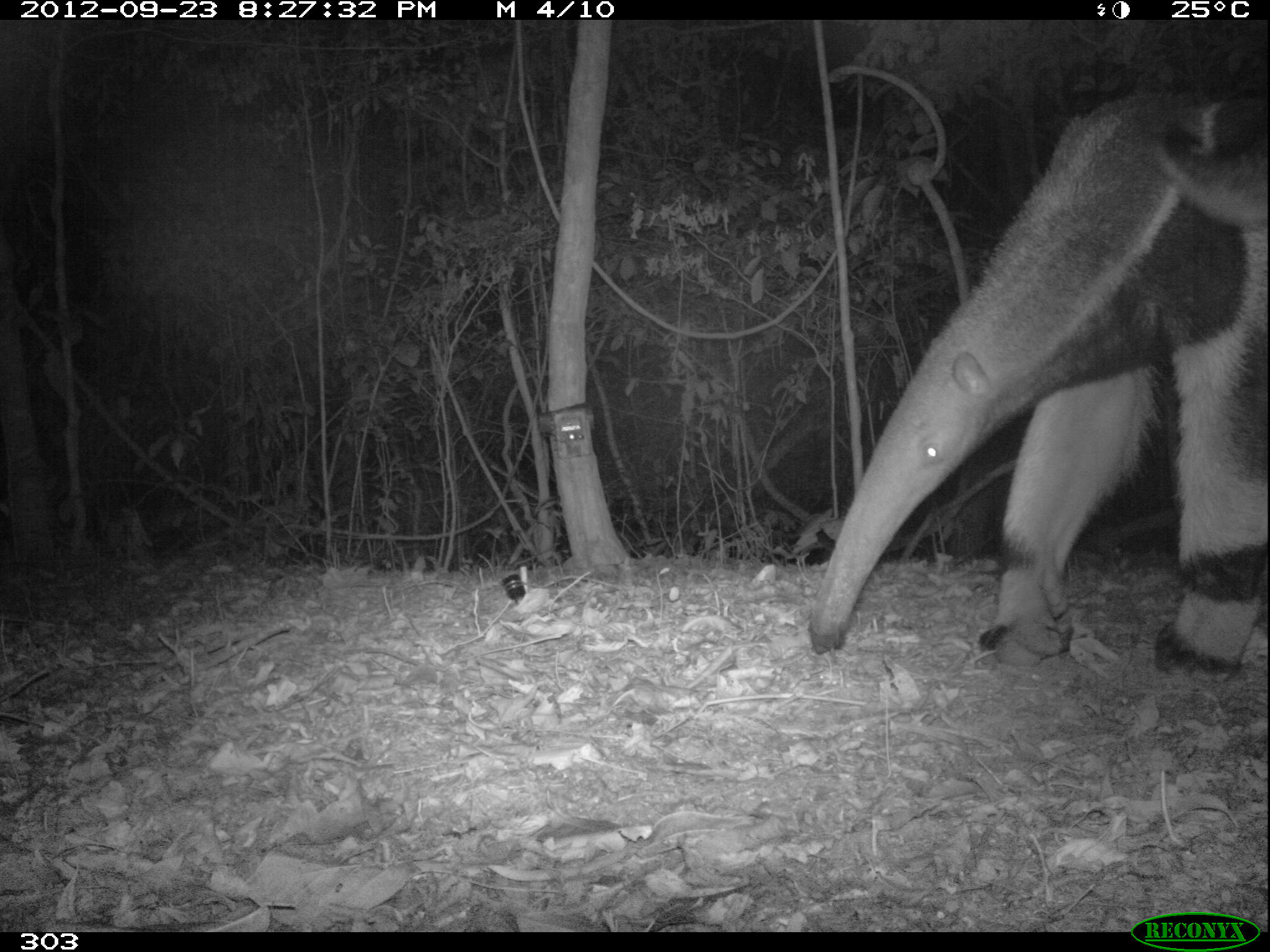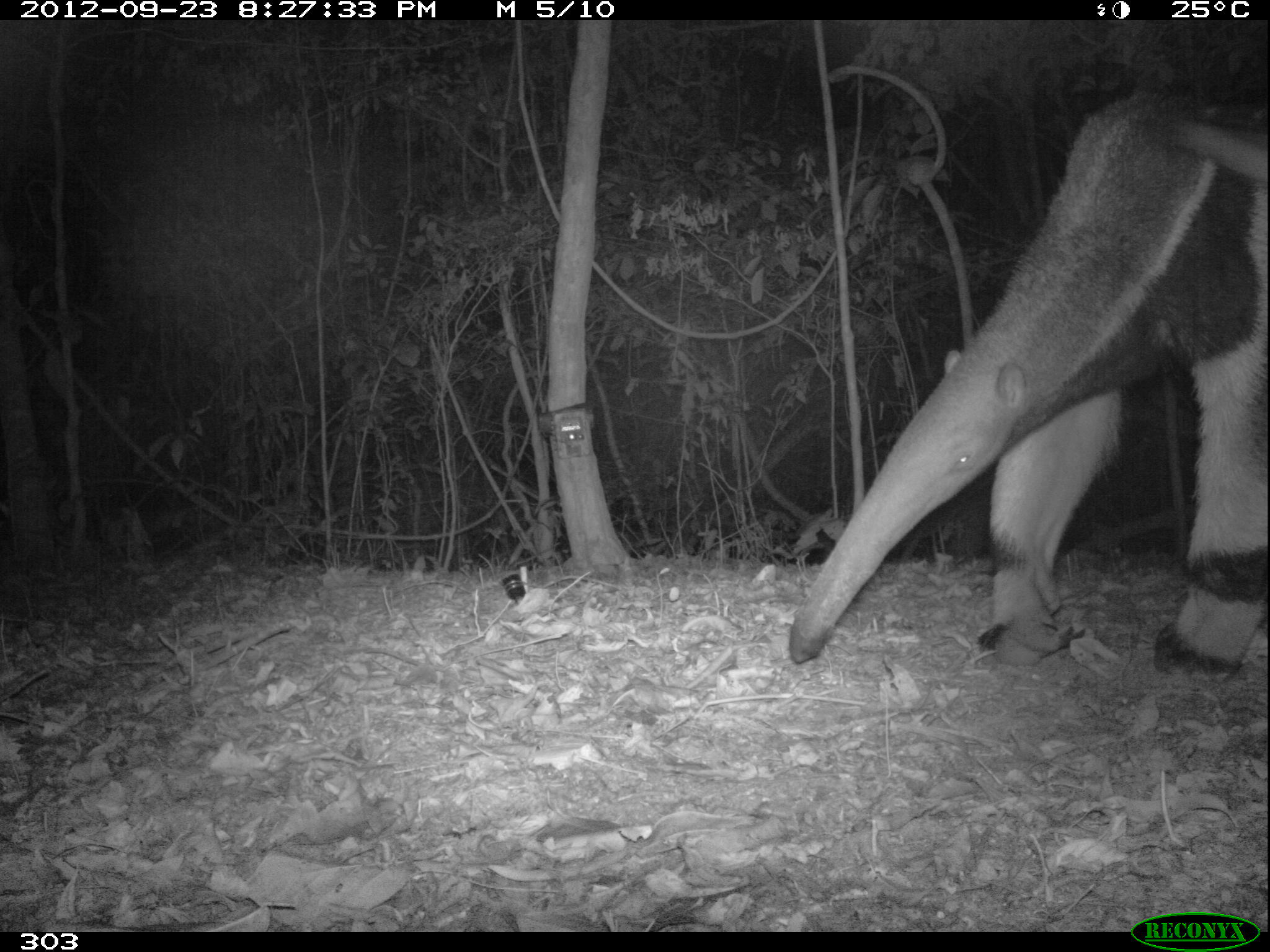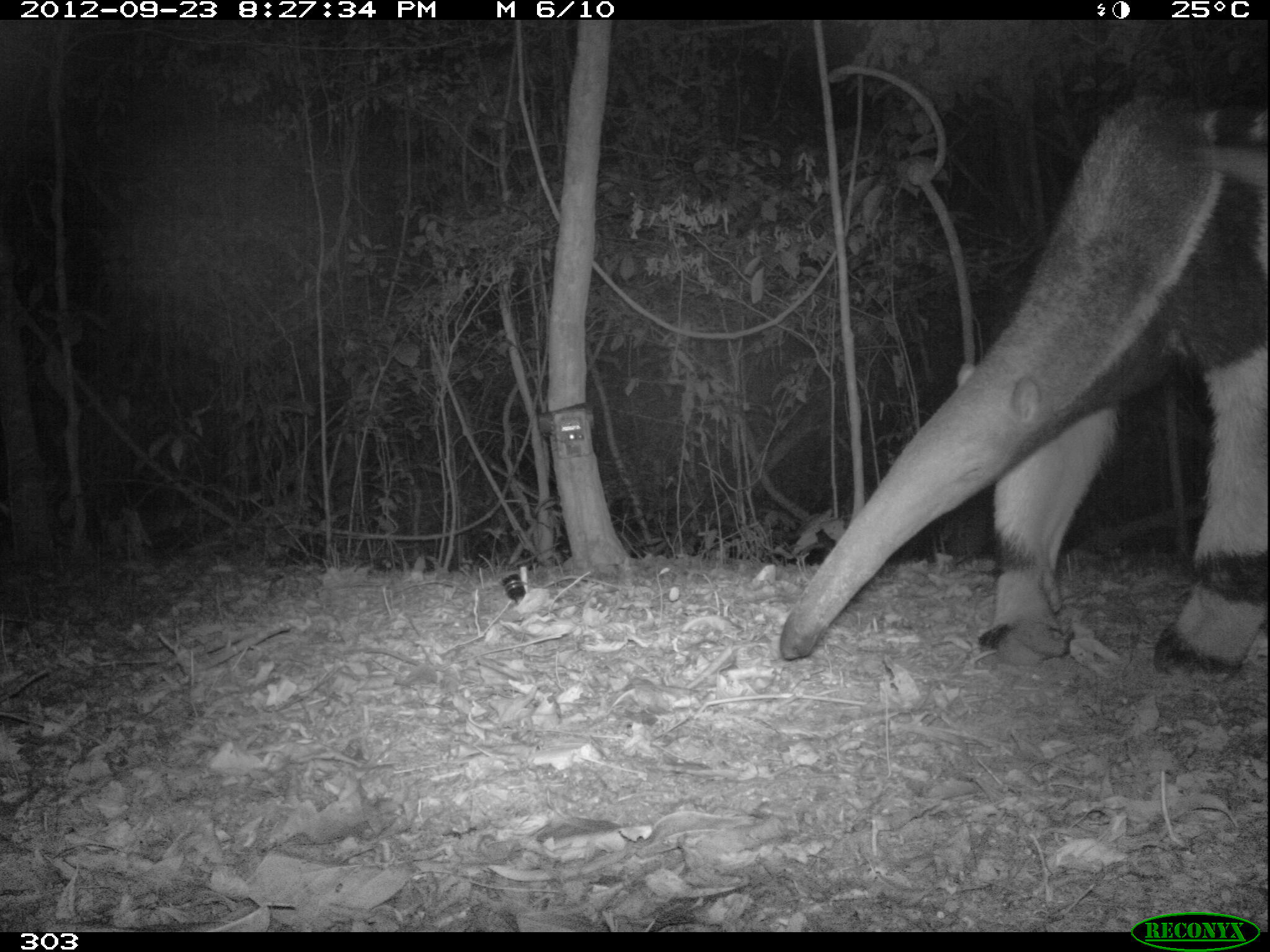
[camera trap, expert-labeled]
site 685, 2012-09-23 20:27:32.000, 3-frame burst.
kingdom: Animalia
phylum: Chordata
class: Mammalia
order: Pilosa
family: Myrmecophagidae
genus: Myrmecophaga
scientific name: Myrmecophaga tridactyla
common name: giant anteater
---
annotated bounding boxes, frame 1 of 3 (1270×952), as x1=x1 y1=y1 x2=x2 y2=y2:
myrmecophaga tridactyla: x1=807 y1=82 x2=1264 y2=682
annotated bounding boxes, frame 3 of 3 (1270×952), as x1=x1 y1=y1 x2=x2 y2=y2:
myrmecophaga tridactyla: x1=774 y1=81 x2=1270 y2=686